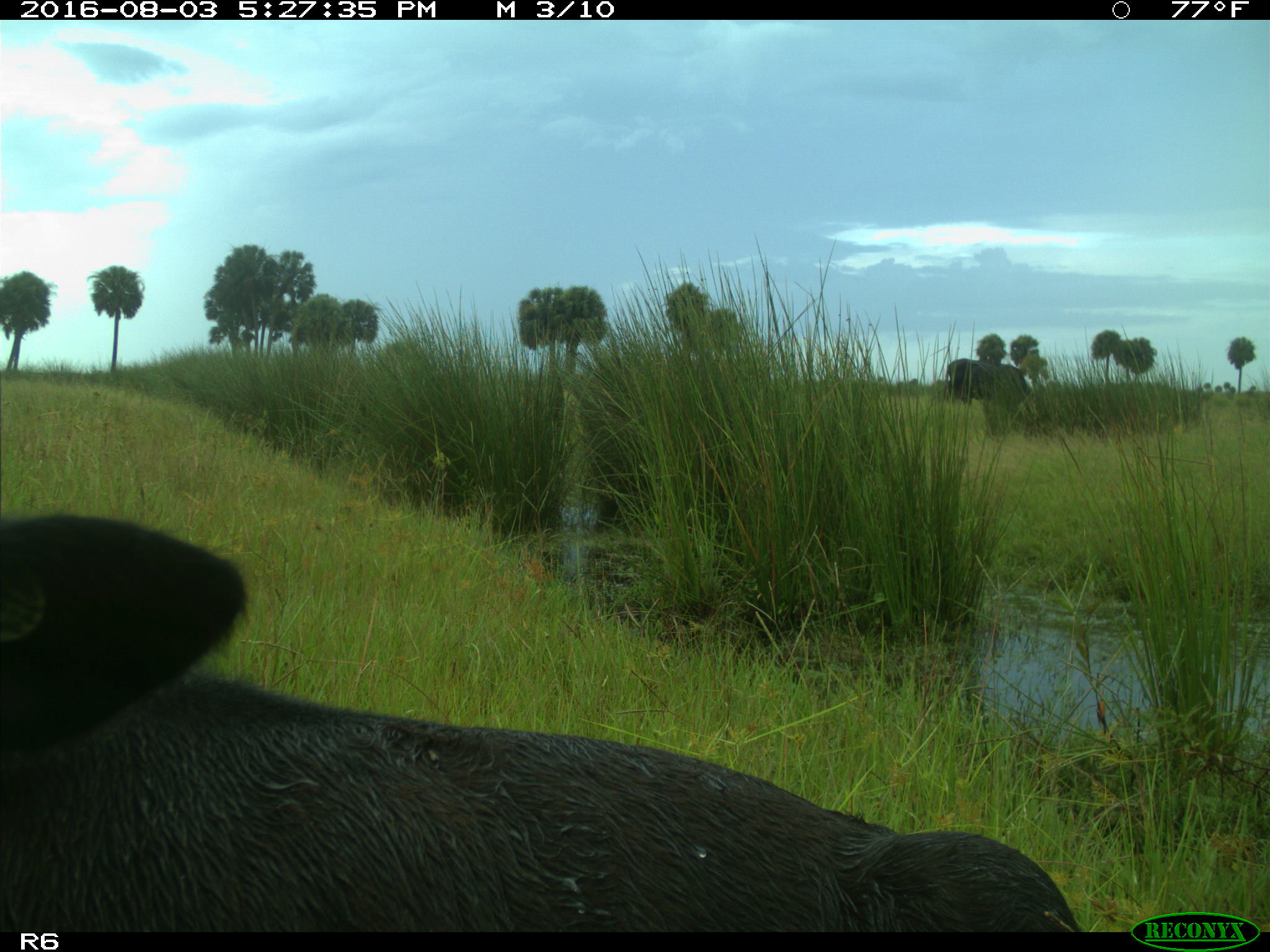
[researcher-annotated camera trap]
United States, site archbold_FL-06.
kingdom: Animalia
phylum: Chordata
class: Mammalia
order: Artiodactyla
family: Bovidae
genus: Bos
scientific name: Bos taurus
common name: domestic cow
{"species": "Bos taurus (domestic cow)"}